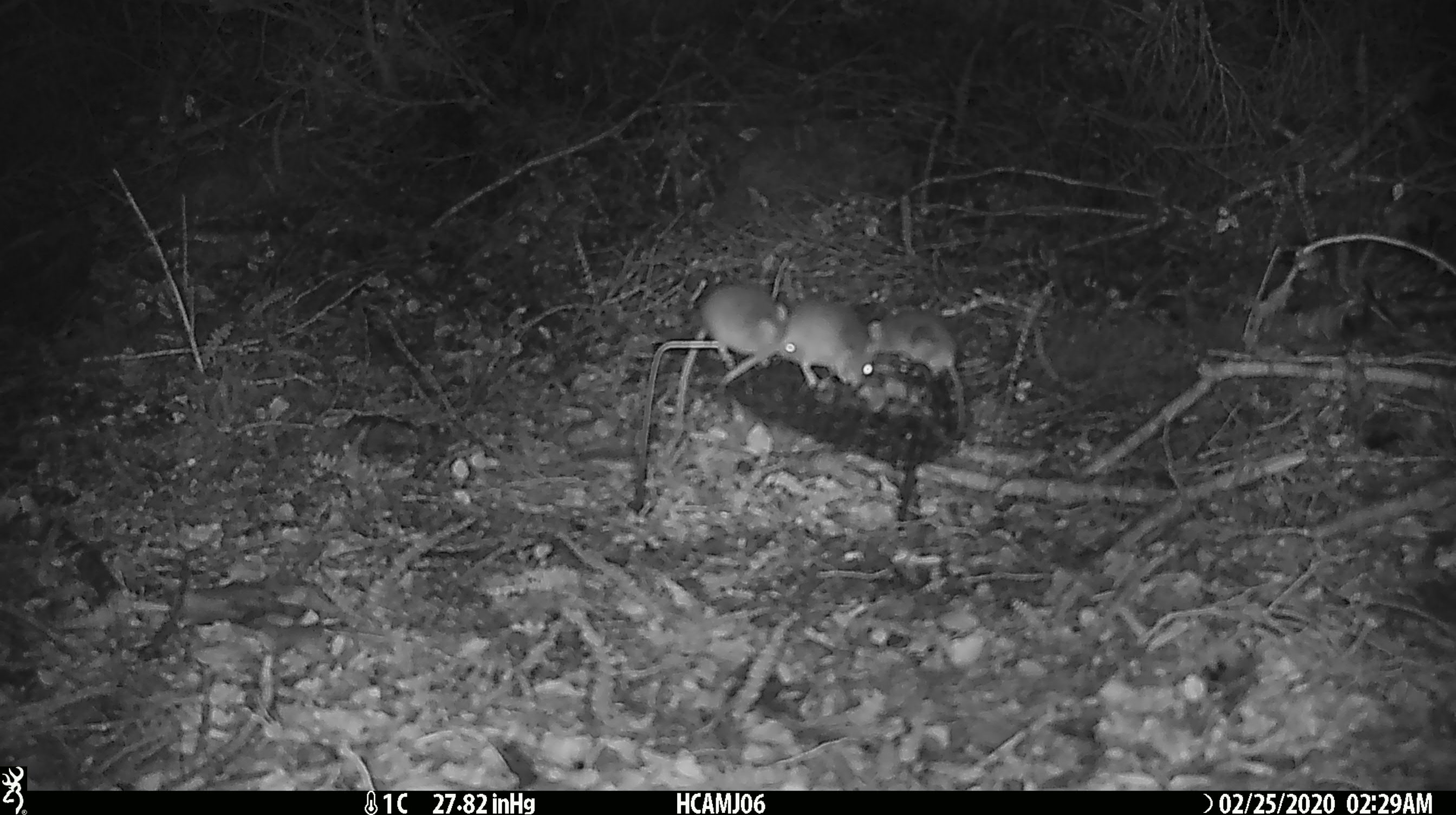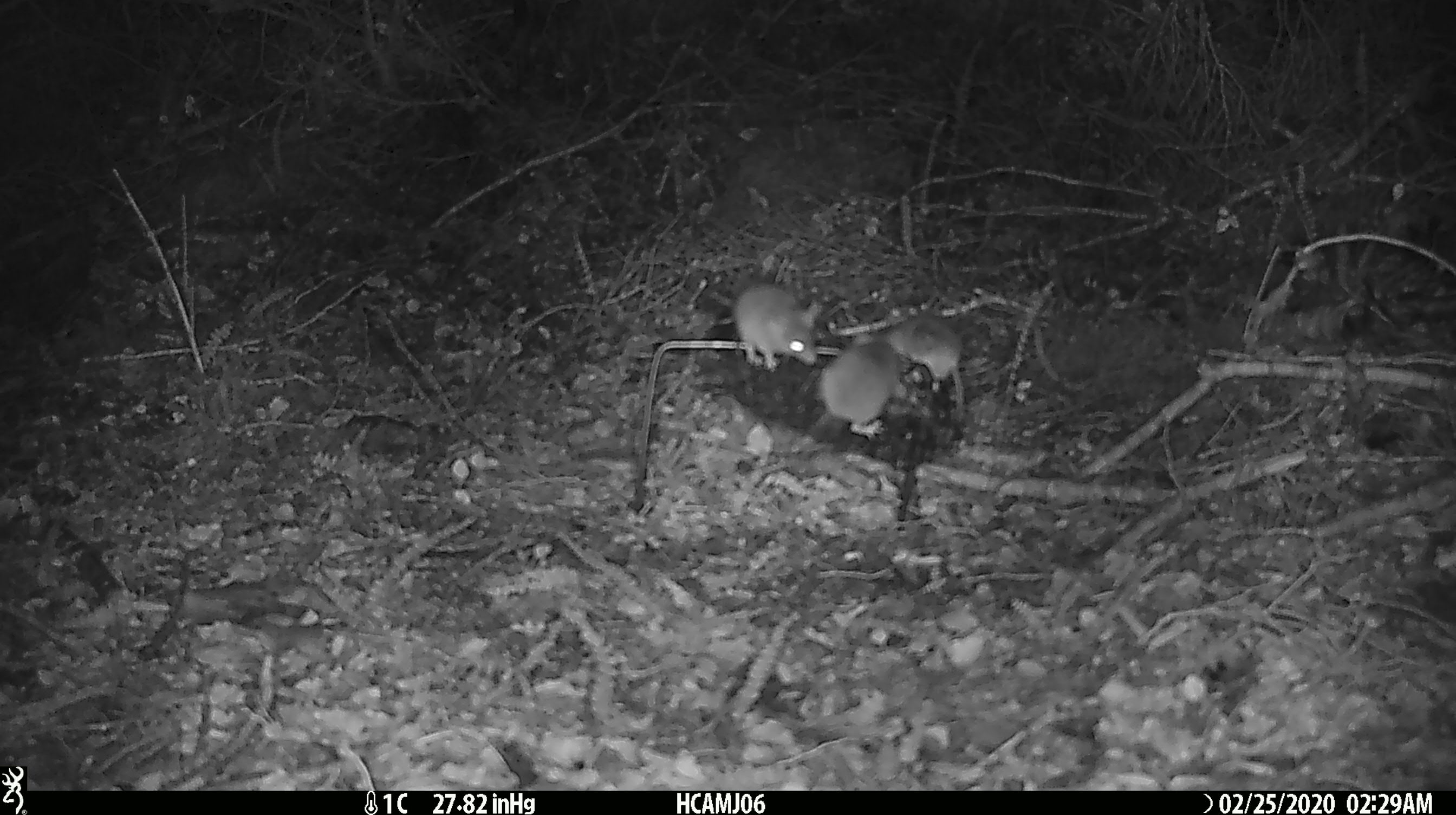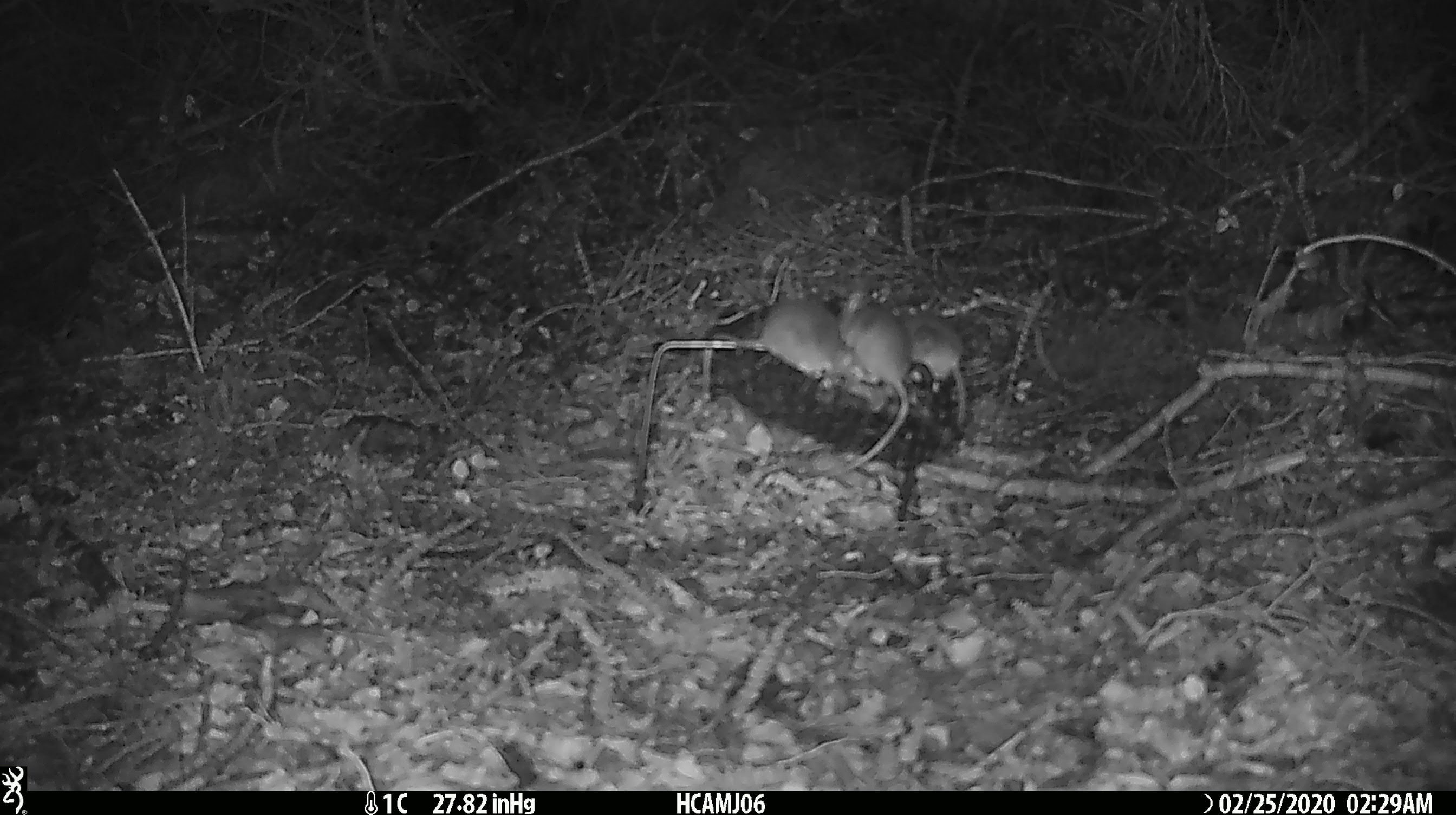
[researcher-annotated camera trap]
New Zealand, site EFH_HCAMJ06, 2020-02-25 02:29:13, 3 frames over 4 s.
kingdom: Animalia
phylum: Chordata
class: Mammalia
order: Rodentia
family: Muridae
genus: Mus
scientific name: Mus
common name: mouse